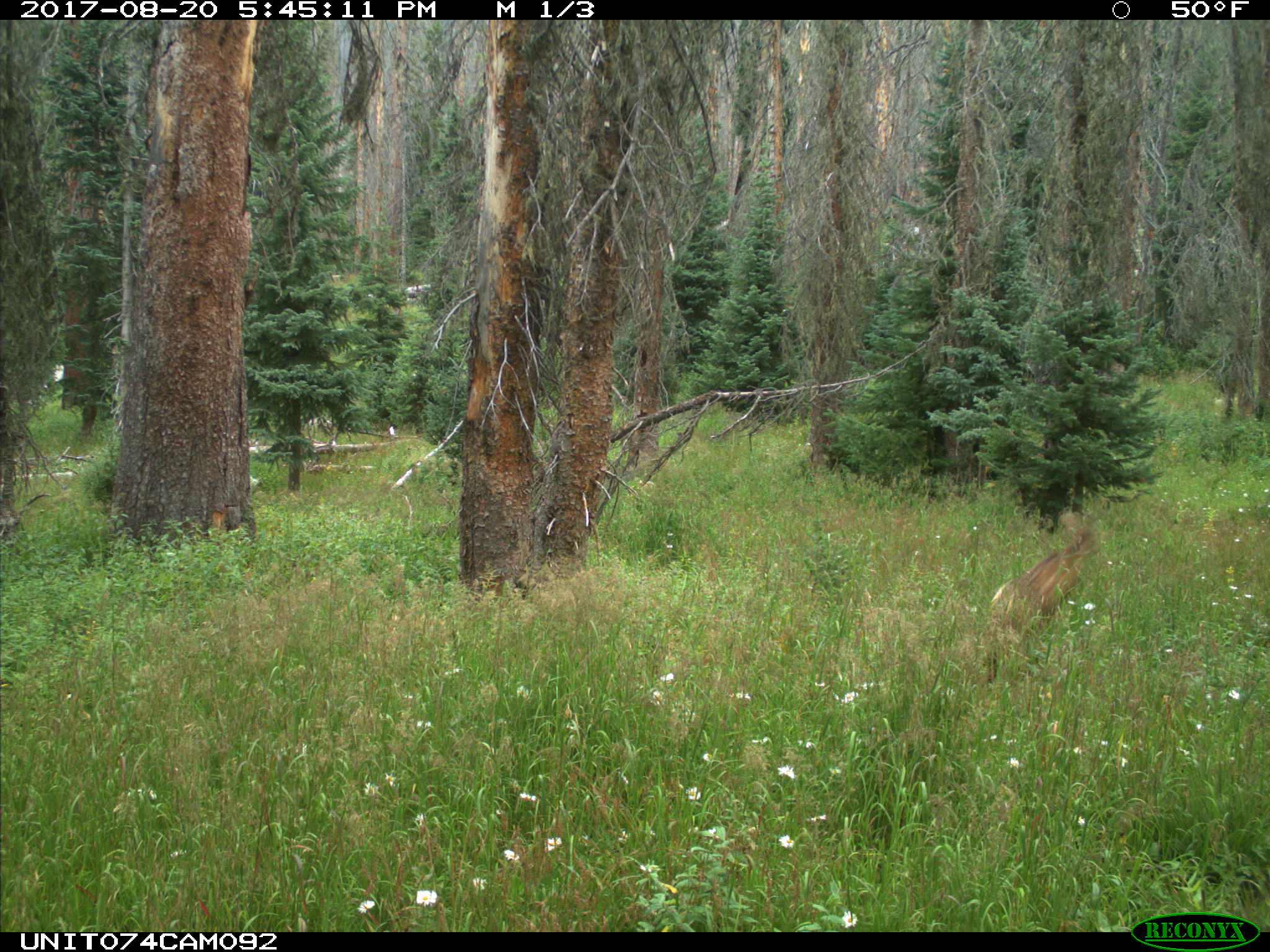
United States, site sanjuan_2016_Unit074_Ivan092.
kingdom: Animalia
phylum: Chordata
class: Mammalia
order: Artiodactyla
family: Cervidae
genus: Odocoileus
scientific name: Odocoileus hemionus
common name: mule deer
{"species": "Odocoileus hemionus (mule deer)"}